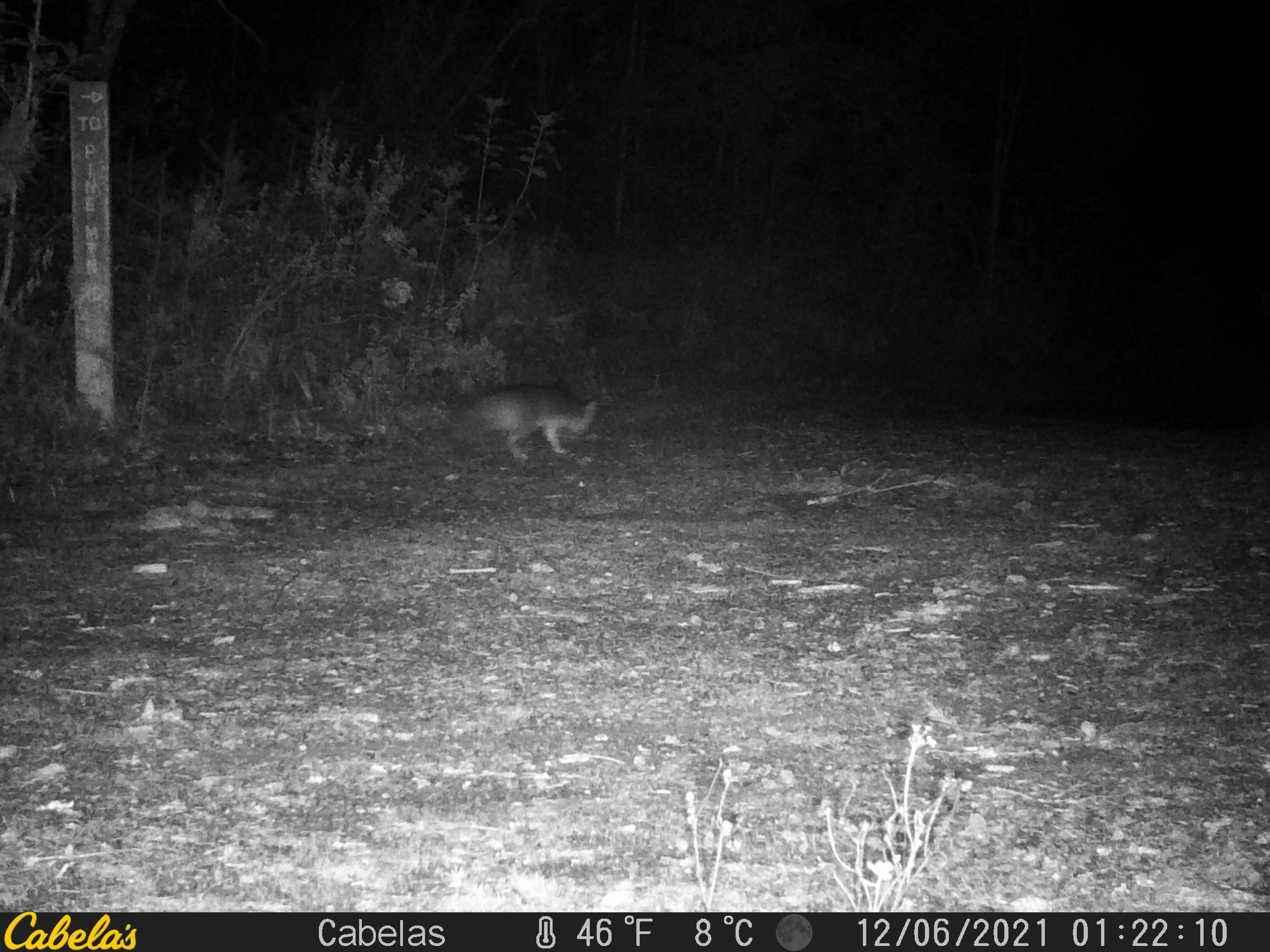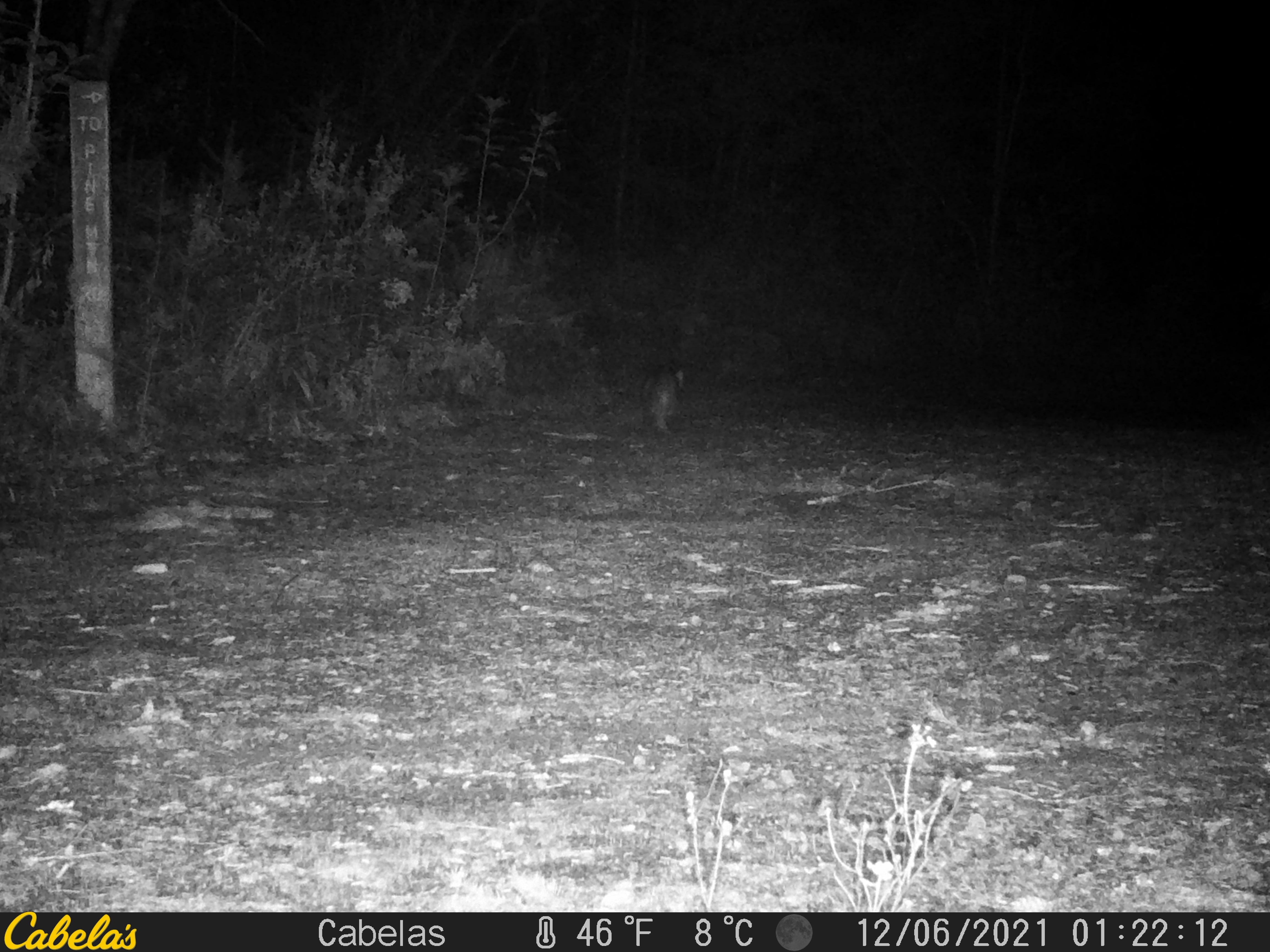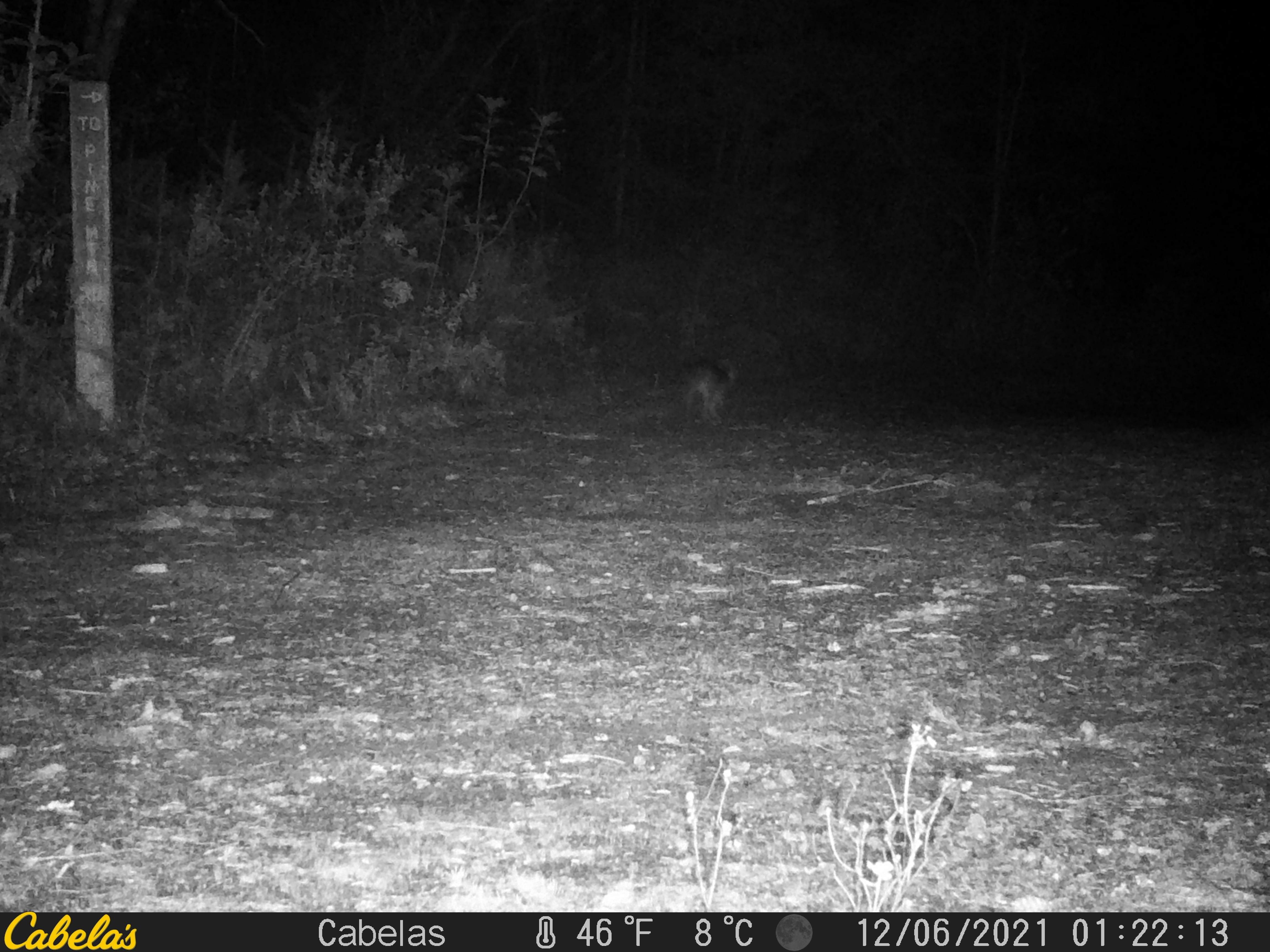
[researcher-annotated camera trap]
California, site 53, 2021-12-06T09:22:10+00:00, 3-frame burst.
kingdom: Animalia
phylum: Chordata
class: Mammalia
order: Carnivora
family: Canidae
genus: Urocyon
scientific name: Urocyon cinereoargenteus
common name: gray fox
Gray fox (Urocyon cinereoargenteus).